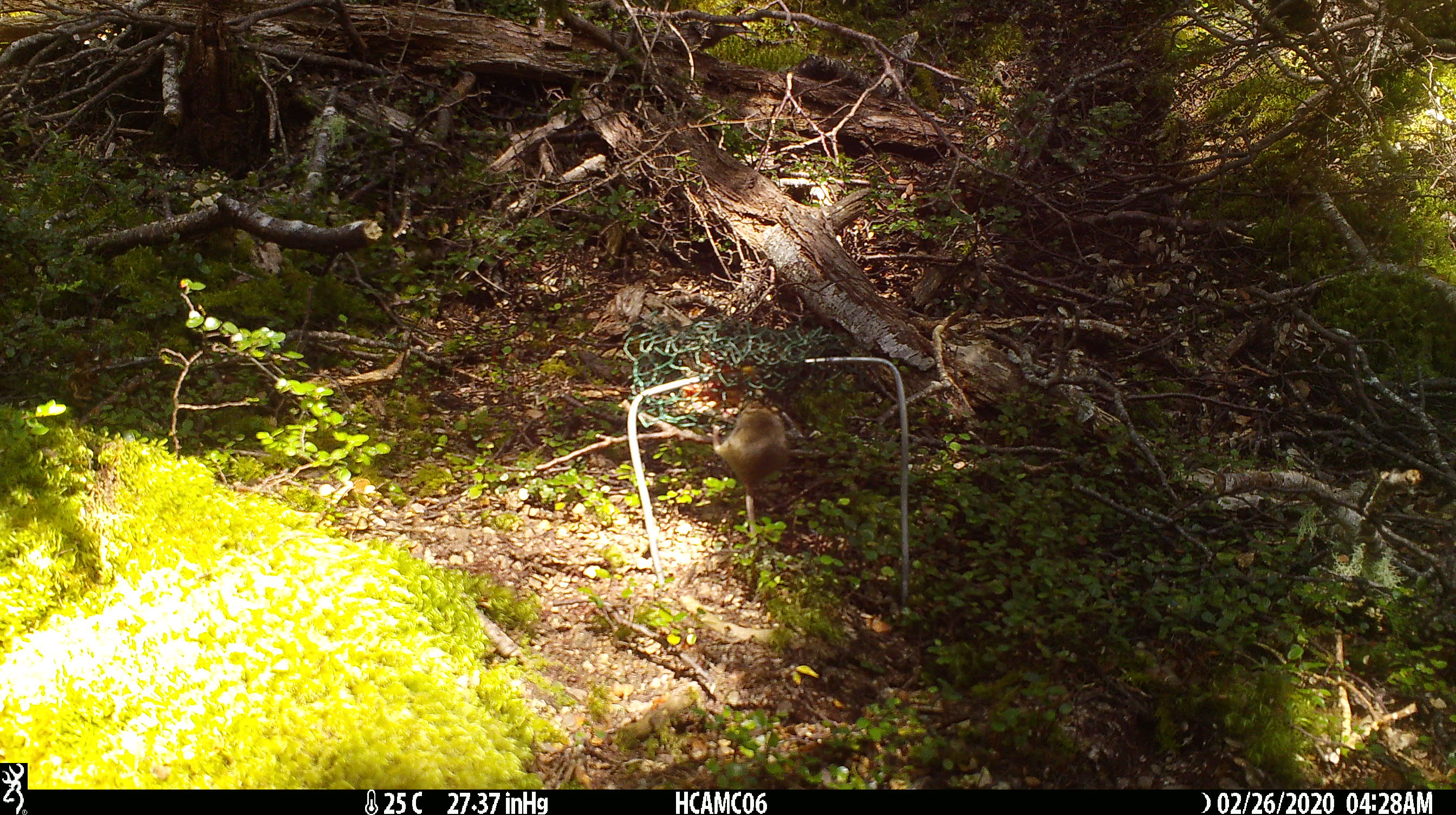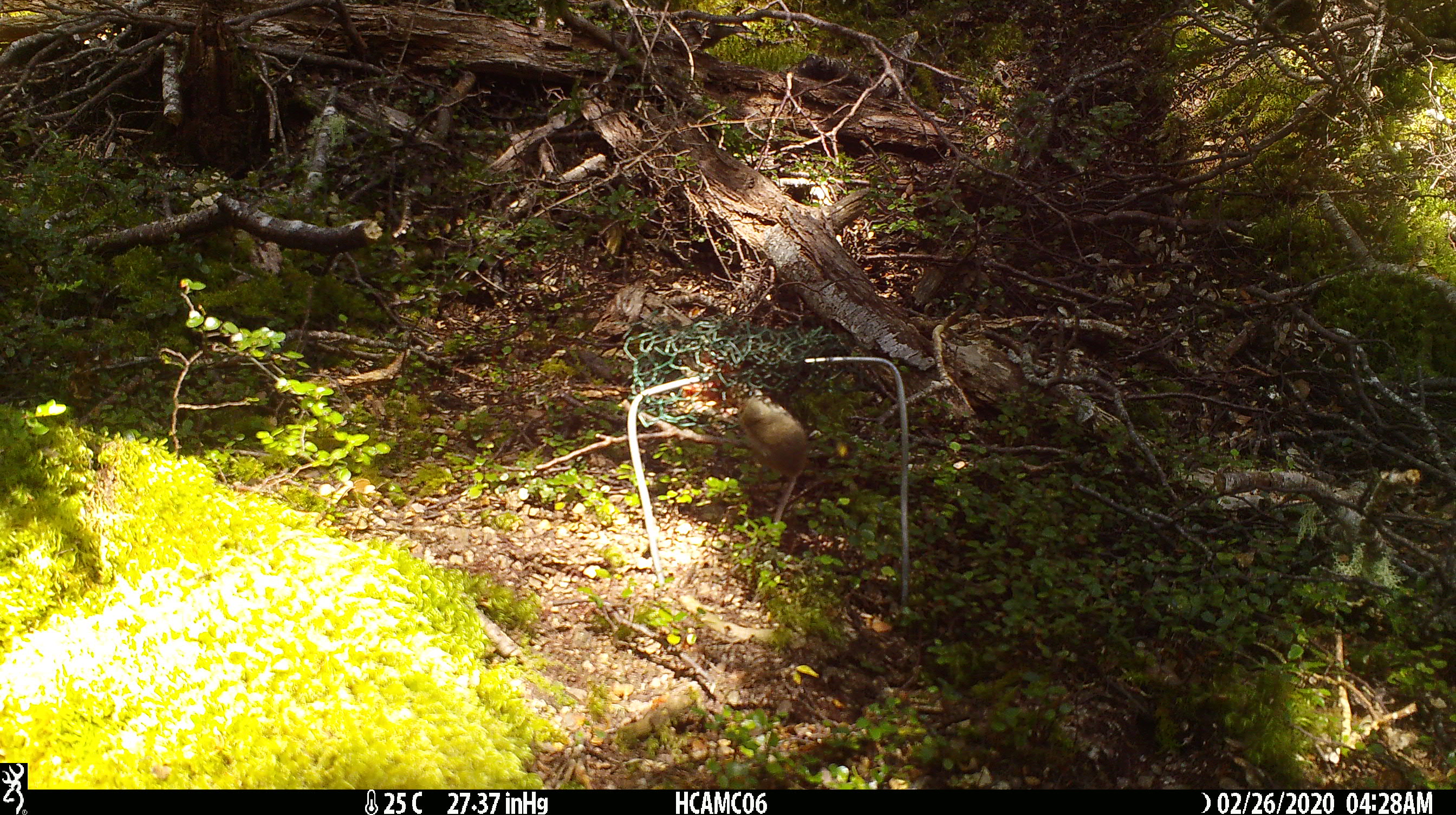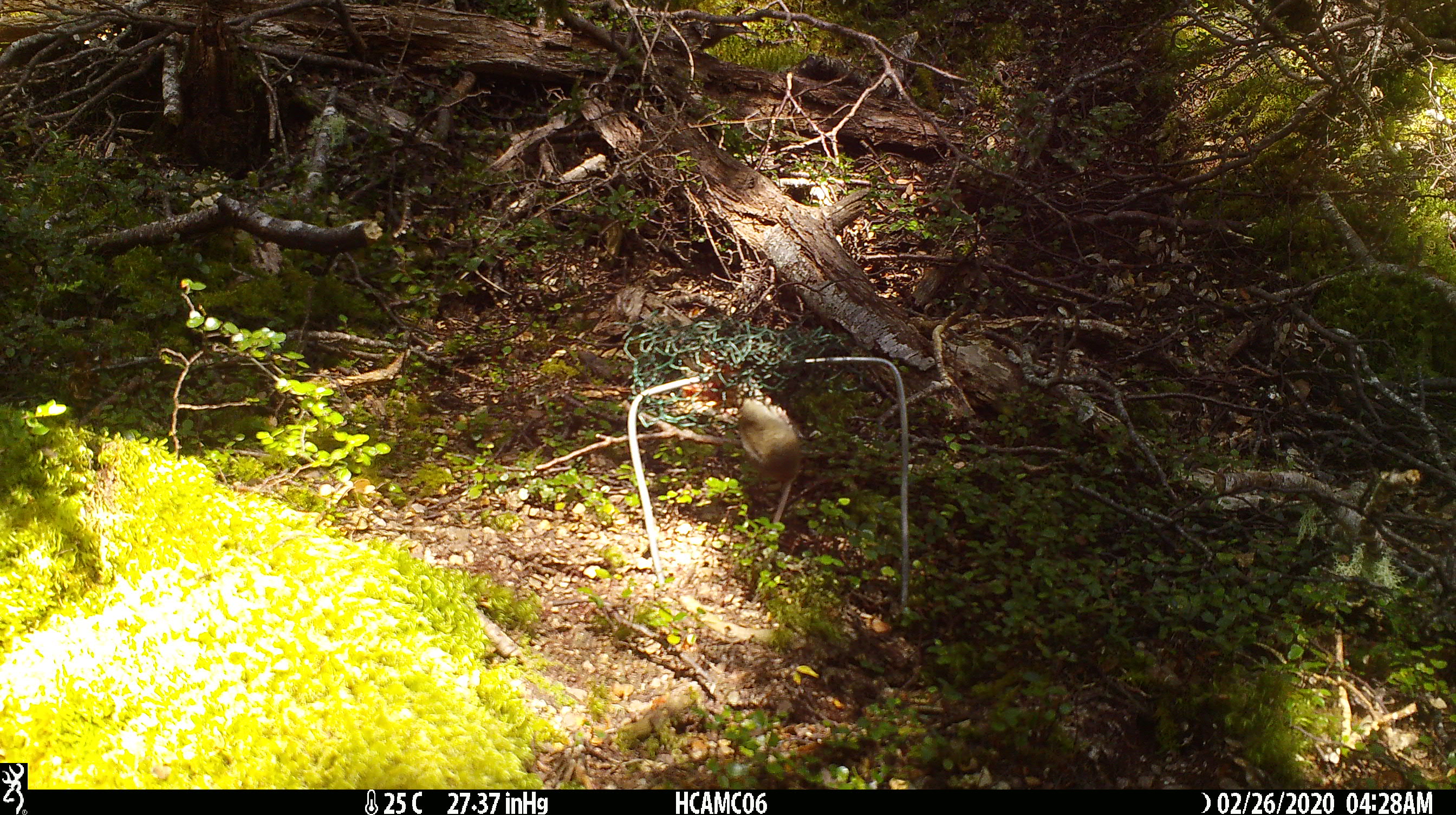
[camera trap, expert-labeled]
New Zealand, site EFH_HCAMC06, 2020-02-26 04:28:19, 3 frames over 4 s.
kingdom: Animalia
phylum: Chordata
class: Mammalia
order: Rodentia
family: Muridae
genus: Mus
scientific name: Mus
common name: mouse